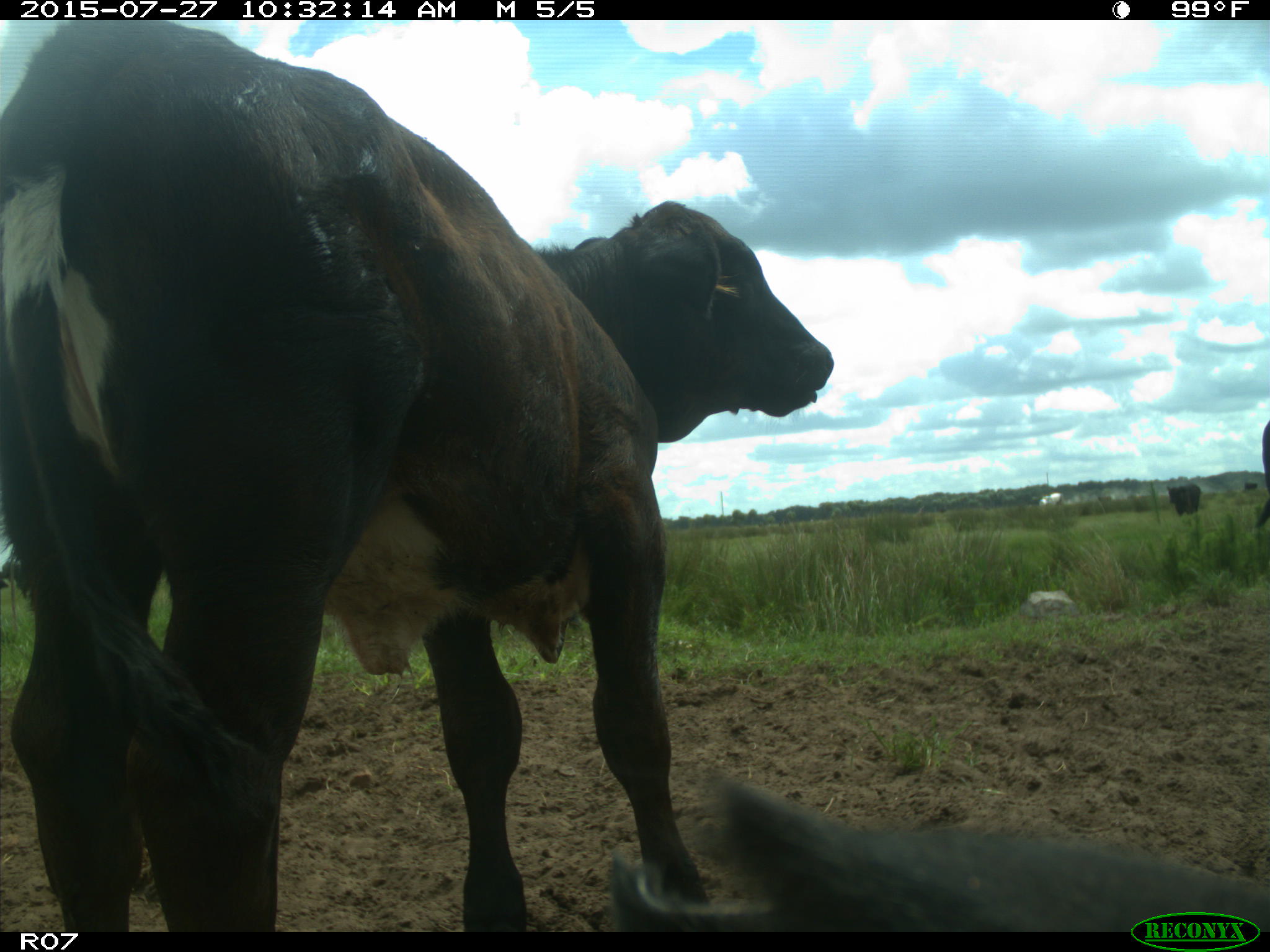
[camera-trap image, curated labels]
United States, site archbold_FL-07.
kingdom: Animalia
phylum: Chordata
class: Mammalia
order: Artiodactyla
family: Bovidae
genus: Bos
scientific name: Bos taurus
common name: domestic cow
Bos taurus (domestic cow).